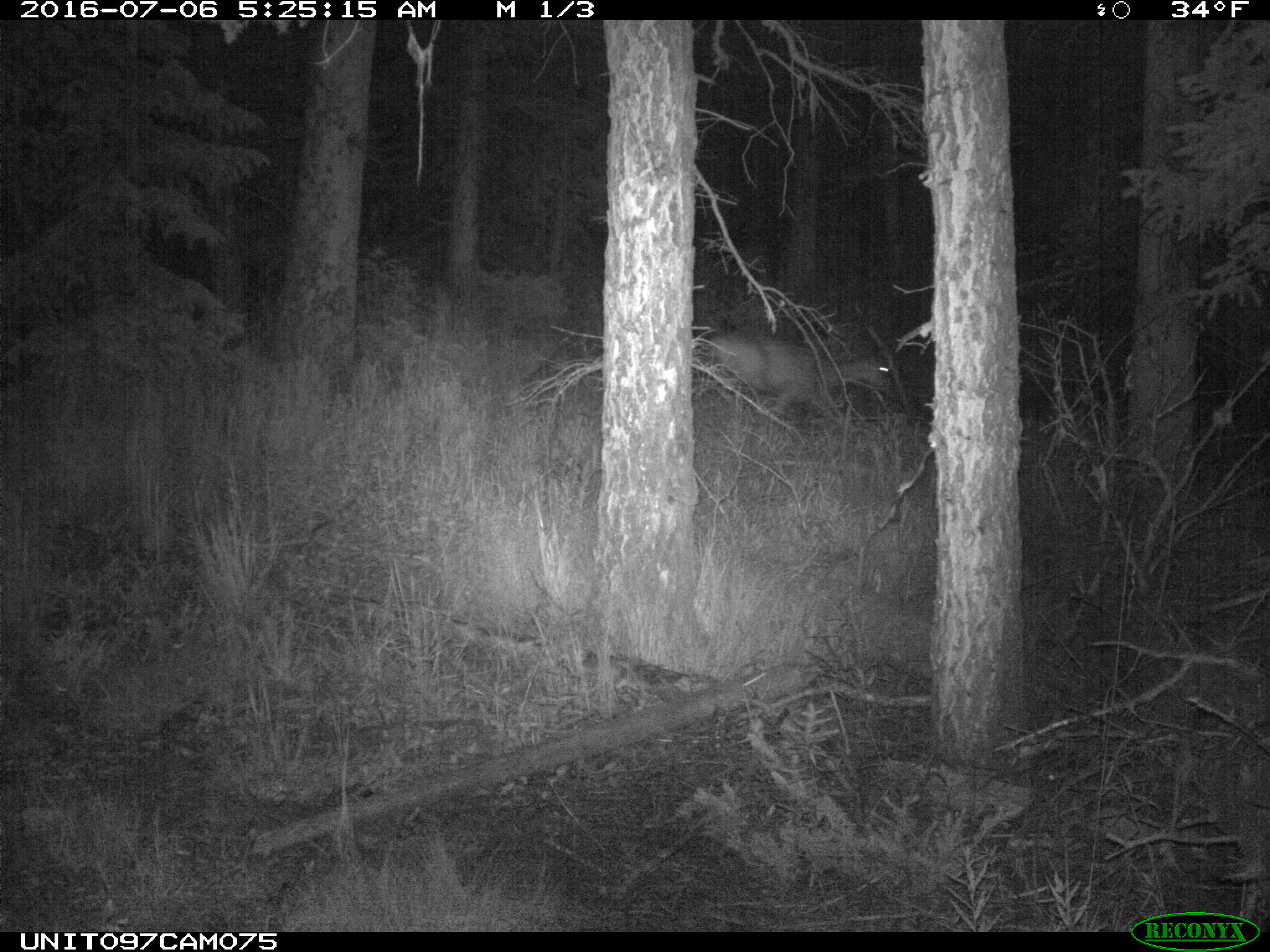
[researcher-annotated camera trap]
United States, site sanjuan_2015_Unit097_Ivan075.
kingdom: Animalia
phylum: Chordata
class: Mammalia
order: Artiodactyla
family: Cervidae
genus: Odocoileus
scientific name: Odocoileus hemionus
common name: mule deer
Odocoileus hemionus (mule deer).